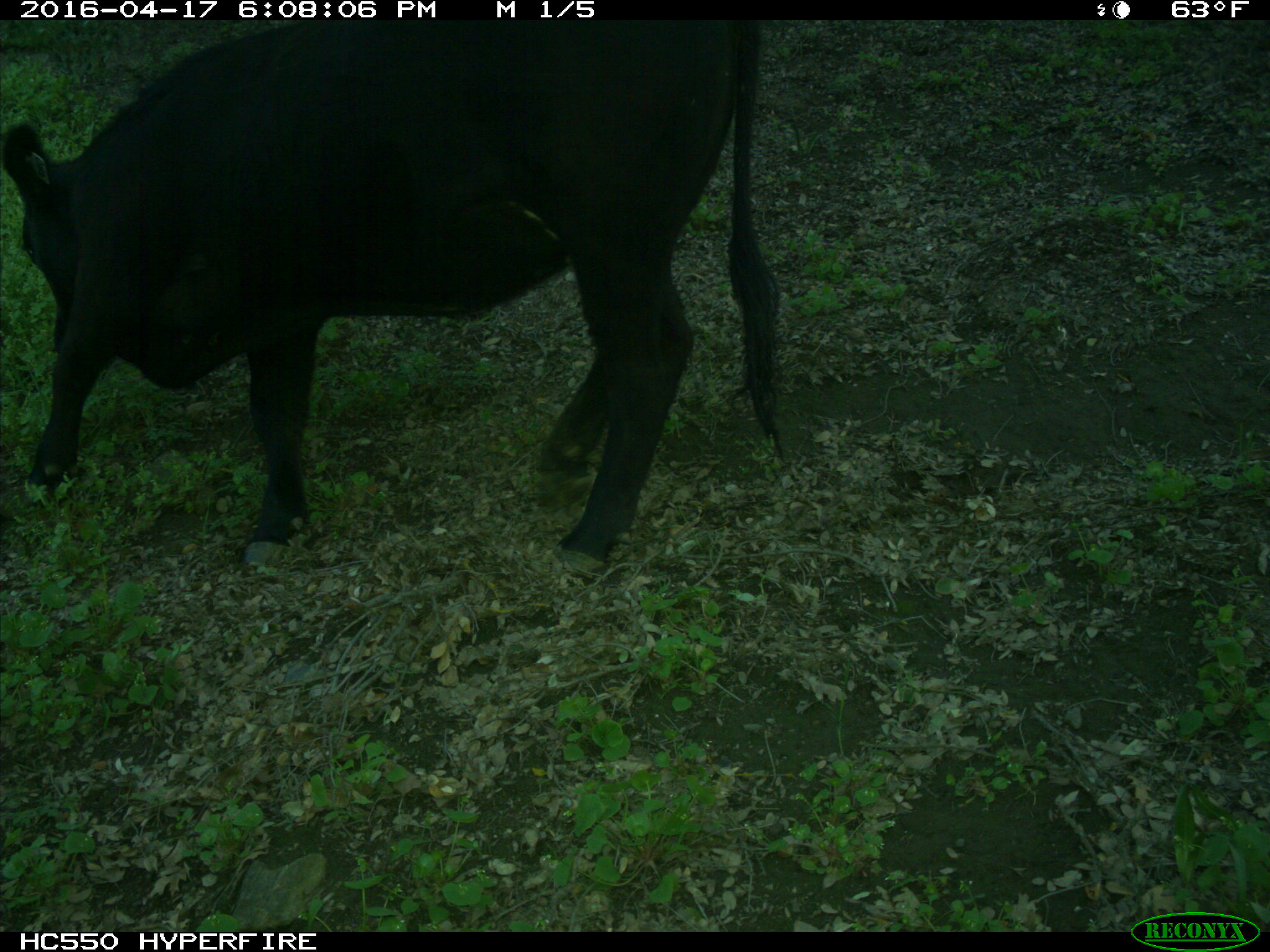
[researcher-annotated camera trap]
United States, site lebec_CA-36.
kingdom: Animalia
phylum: Chordata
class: Mammalia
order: Artiodactyla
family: Bovidae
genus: Bos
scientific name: Bos taurus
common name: domestic cow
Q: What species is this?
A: Bos taurus (domestic cow).